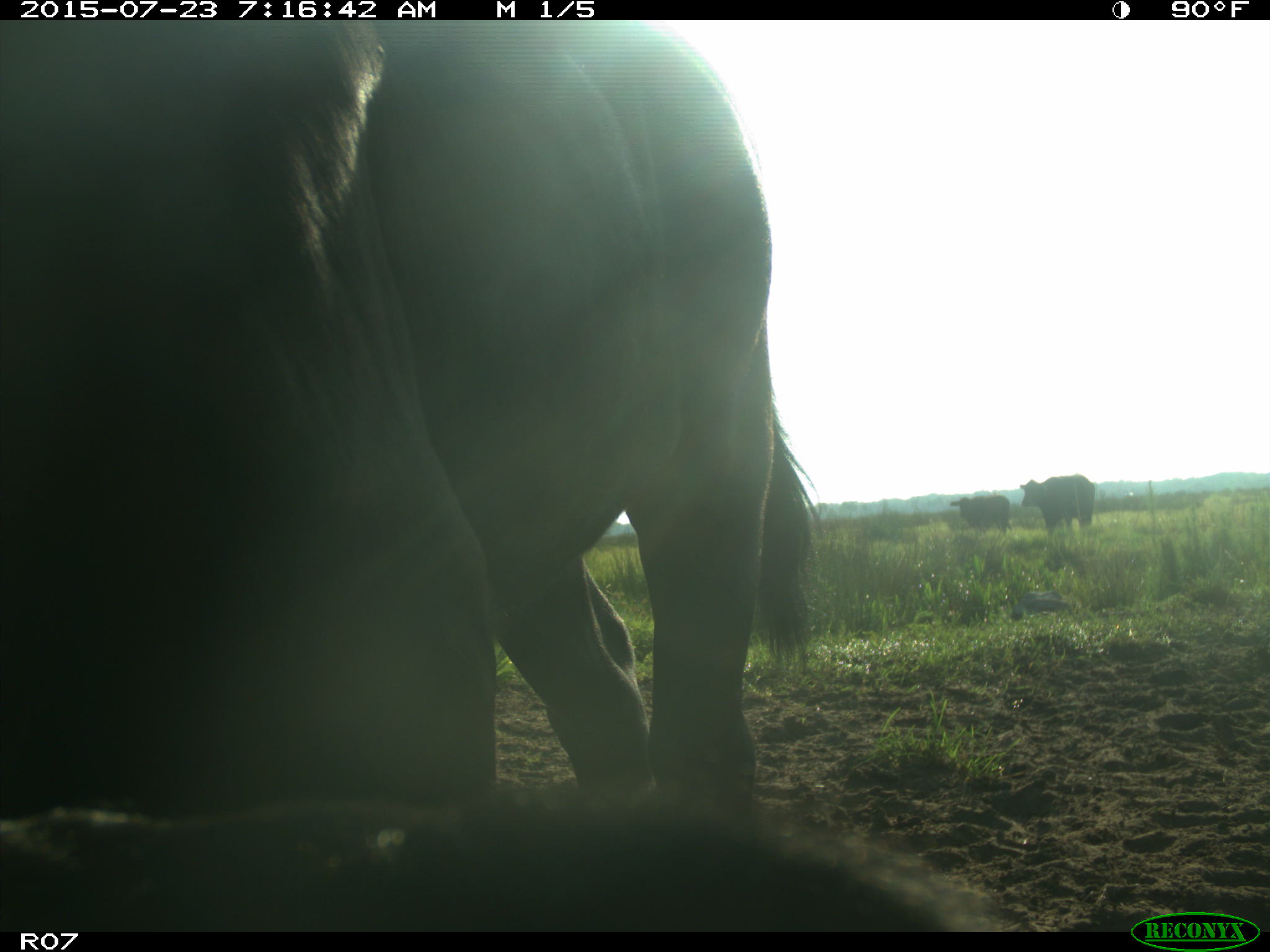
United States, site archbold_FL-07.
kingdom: Animalia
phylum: Chordata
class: Mammalia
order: Artiodactyla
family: Bovidae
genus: Bos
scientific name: Bos taurus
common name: domestic cow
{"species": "Bos taurus (domestic cow)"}